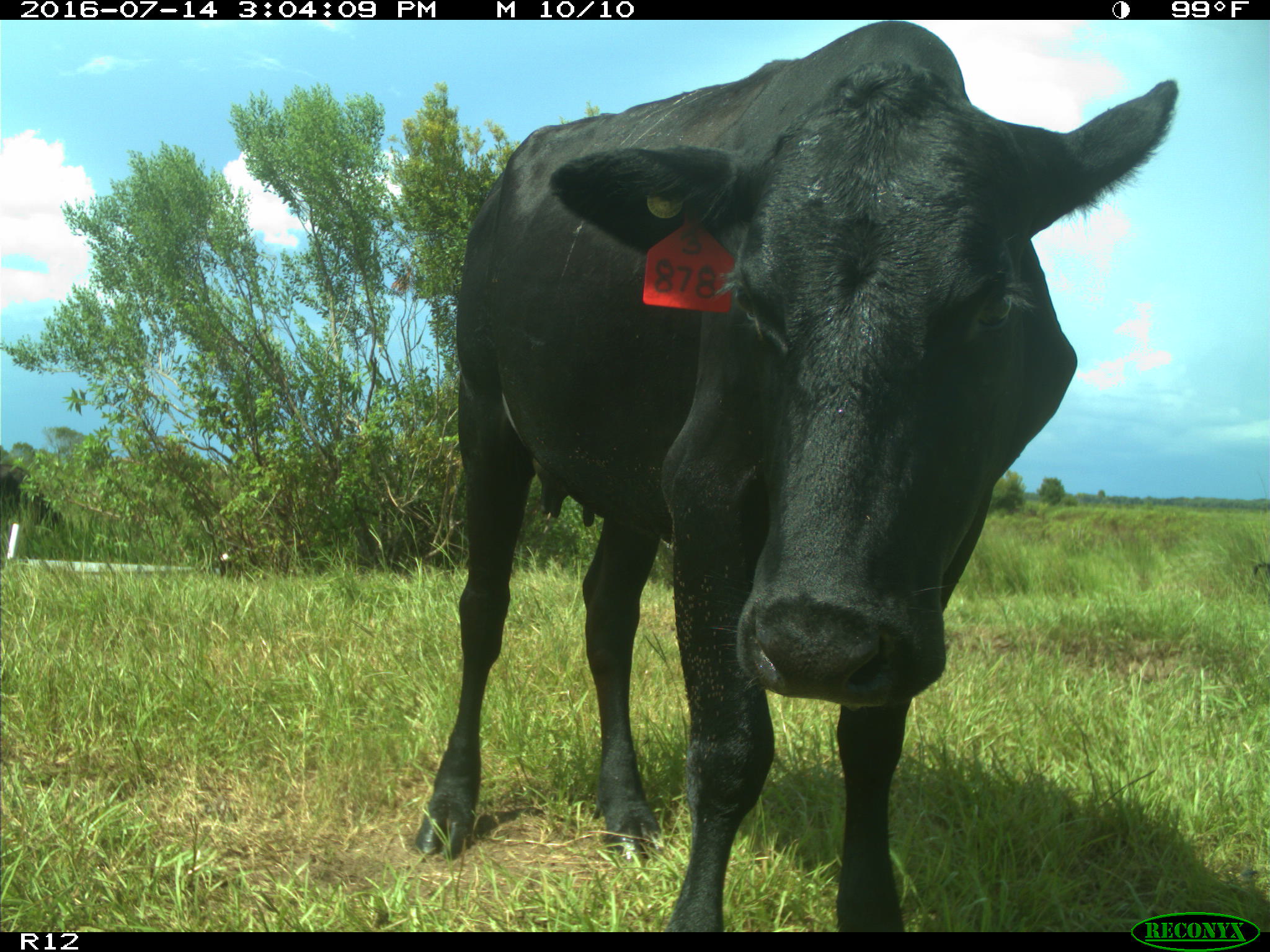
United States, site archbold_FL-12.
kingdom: Animalia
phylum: Chordata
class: Mammalia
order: Artiodactyla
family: Bovidae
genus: Bos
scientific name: Bos taurus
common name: domestic cow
Bos taurus (domestic cow).